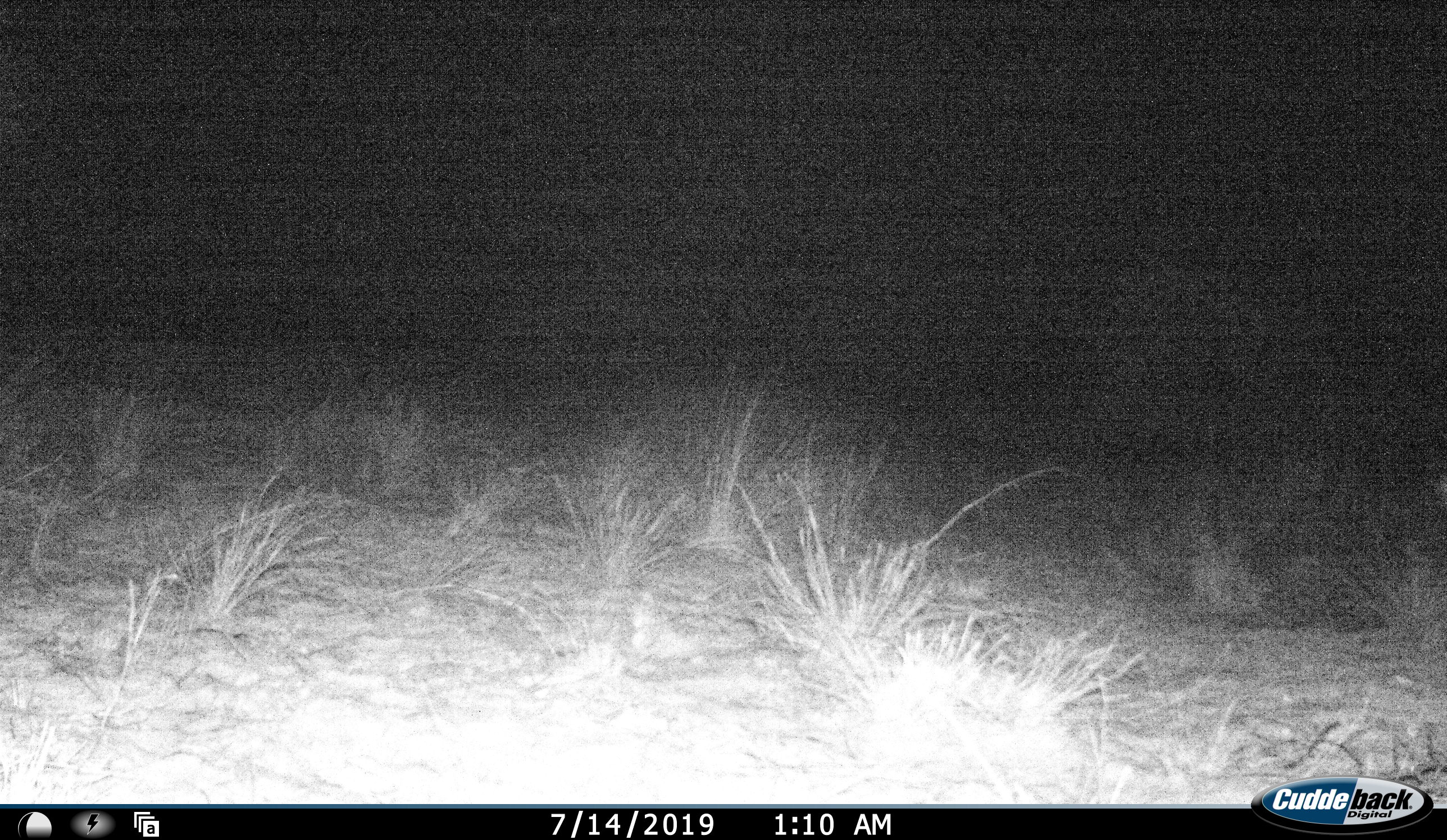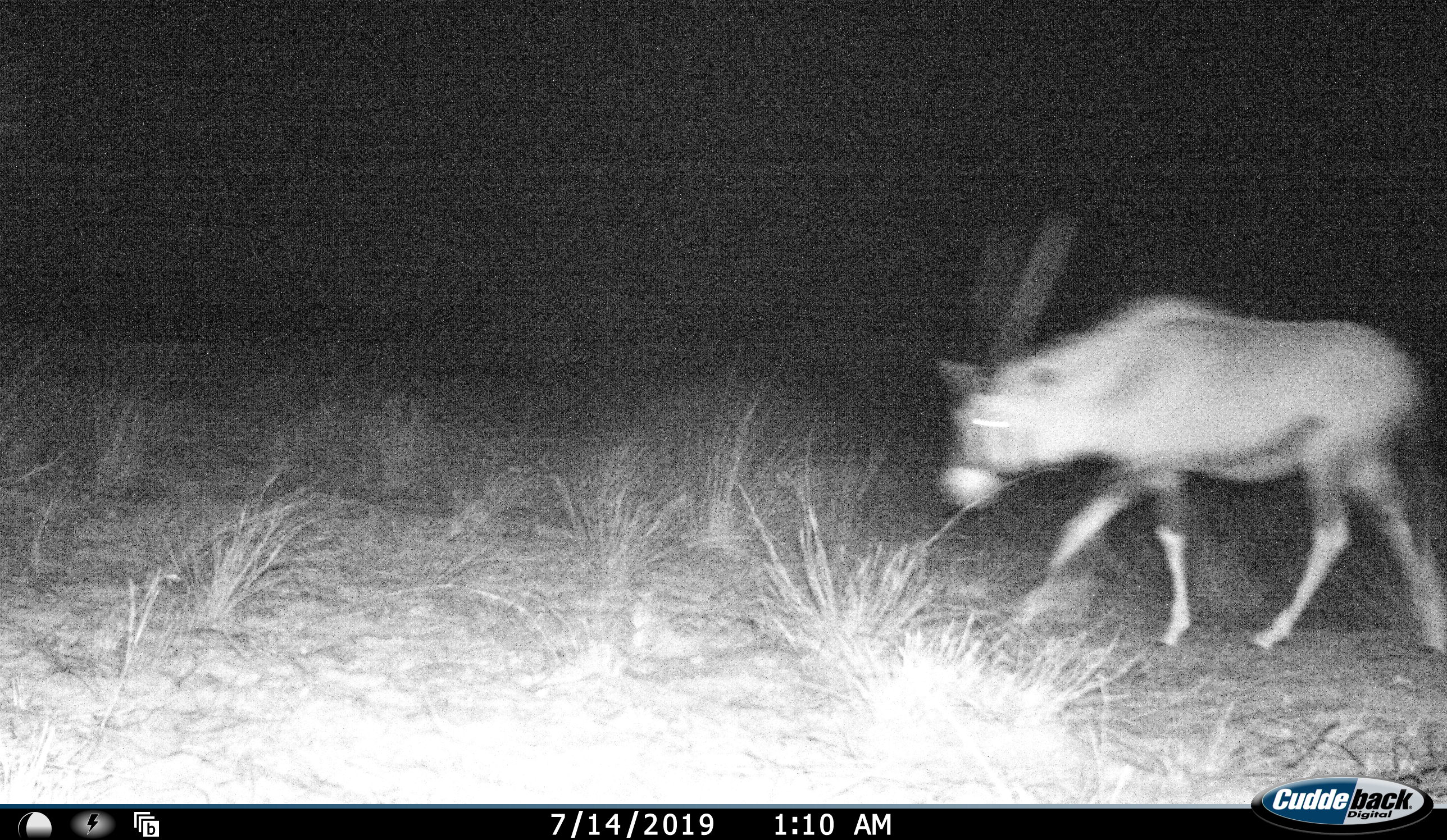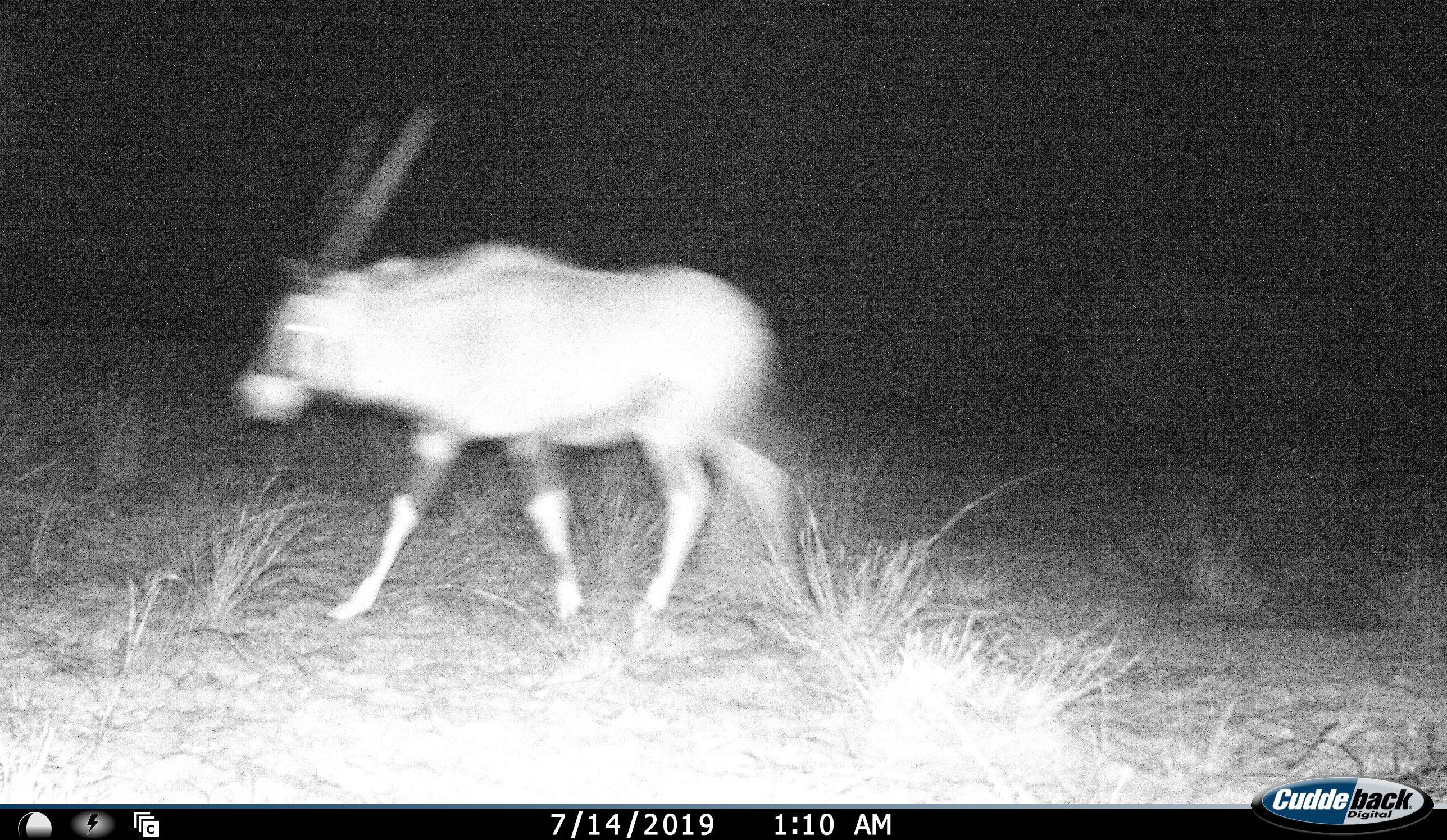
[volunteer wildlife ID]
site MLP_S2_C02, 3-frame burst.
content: unidentified animal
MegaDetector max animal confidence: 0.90